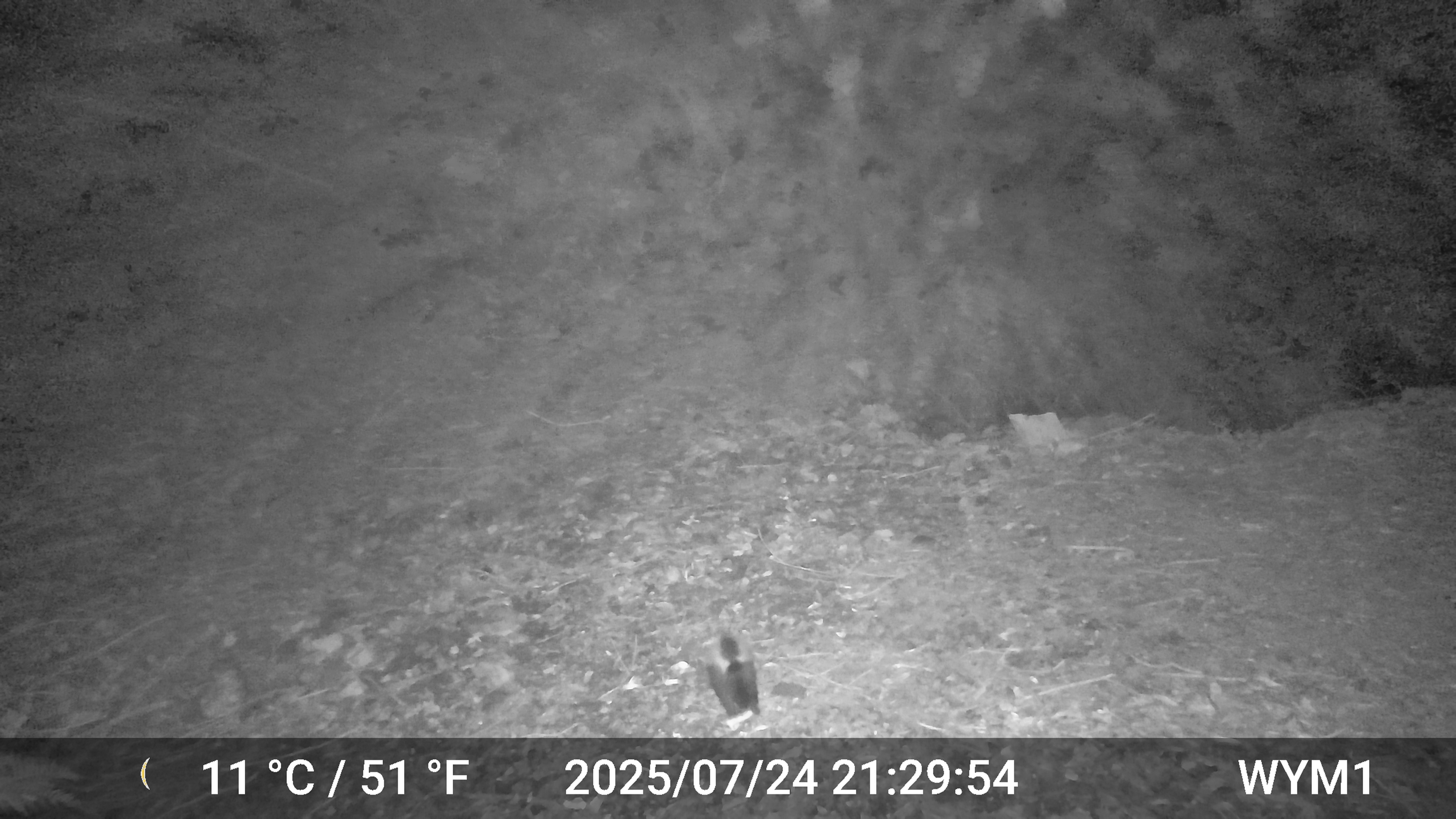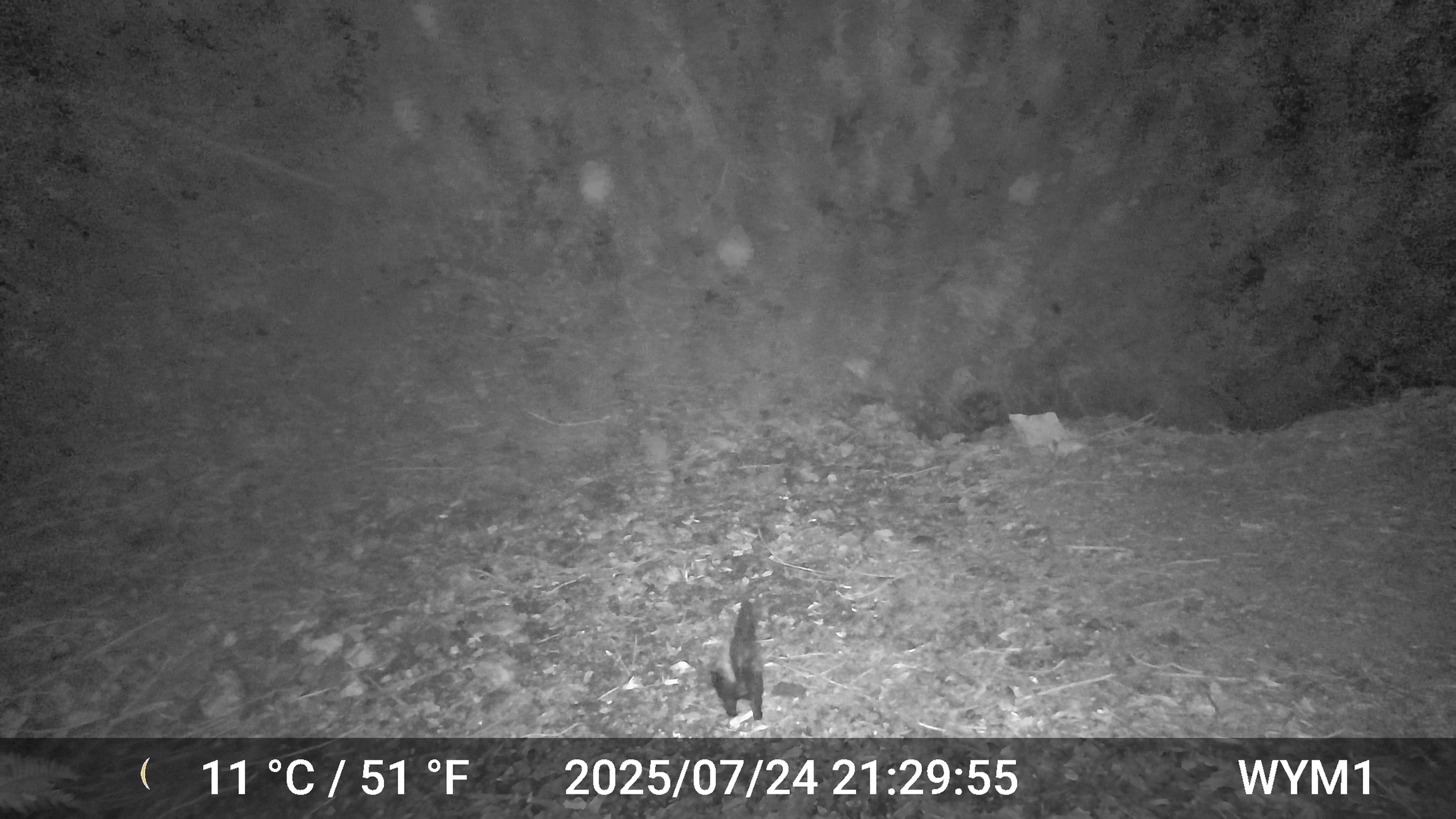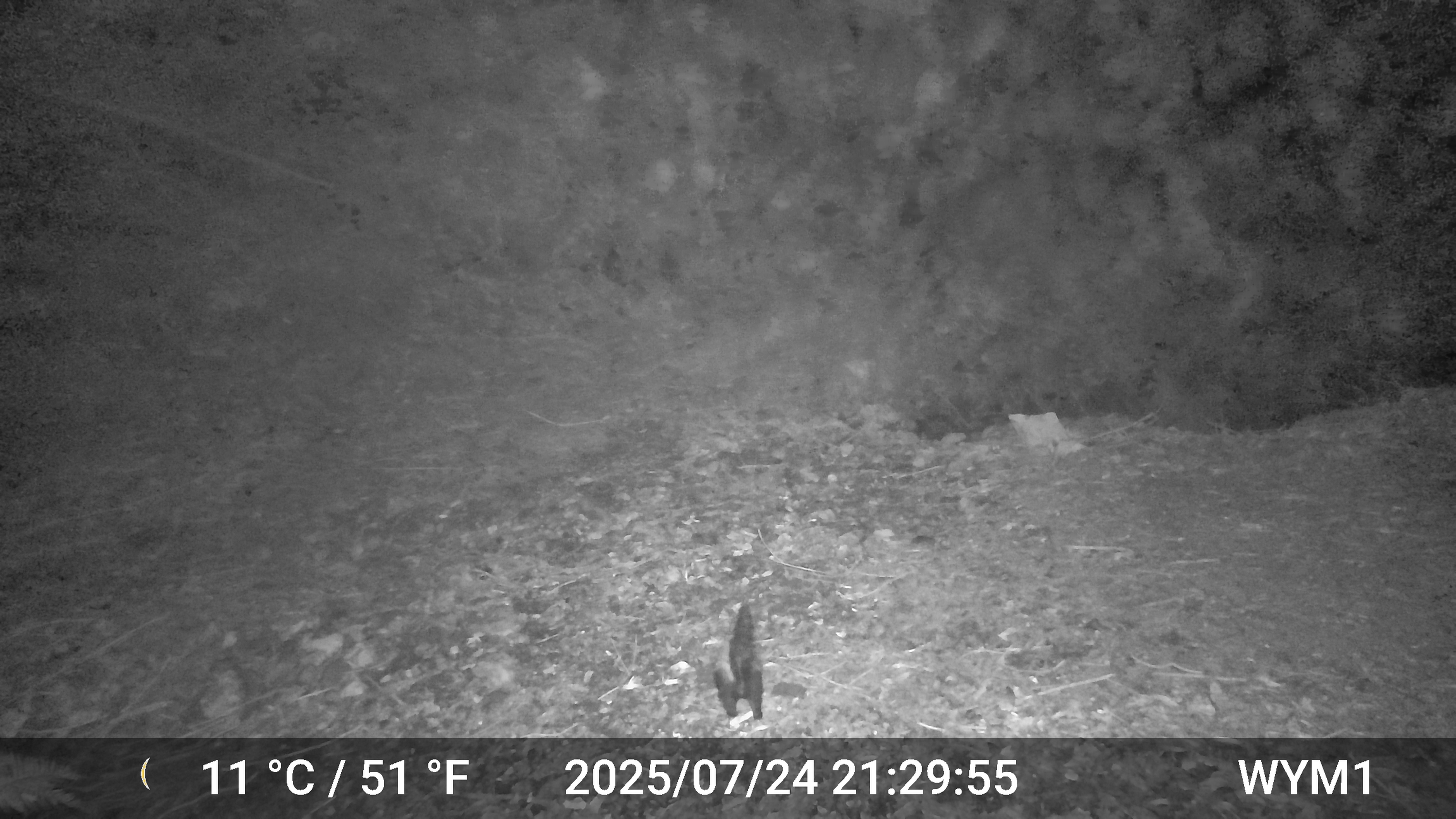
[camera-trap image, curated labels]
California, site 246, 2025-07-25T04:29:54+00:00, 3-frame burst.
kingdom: Animalia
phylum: Chordata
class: Mammalia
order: Carnivora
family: Mephitidae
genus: Mephitis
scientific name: Mephitis mephitis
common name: striped skunk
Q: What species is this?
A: Striped skunk (Mephitis mephitis).